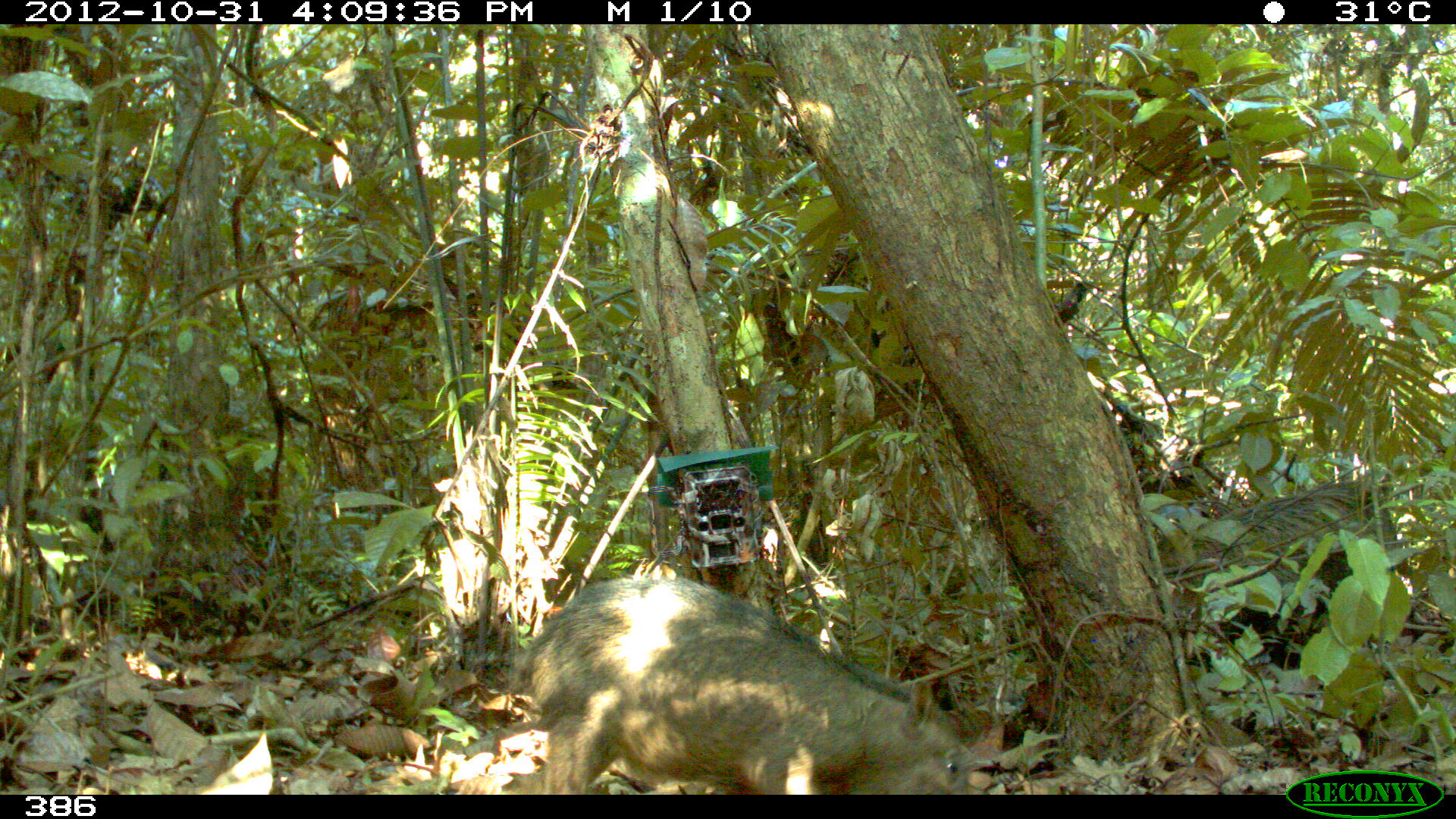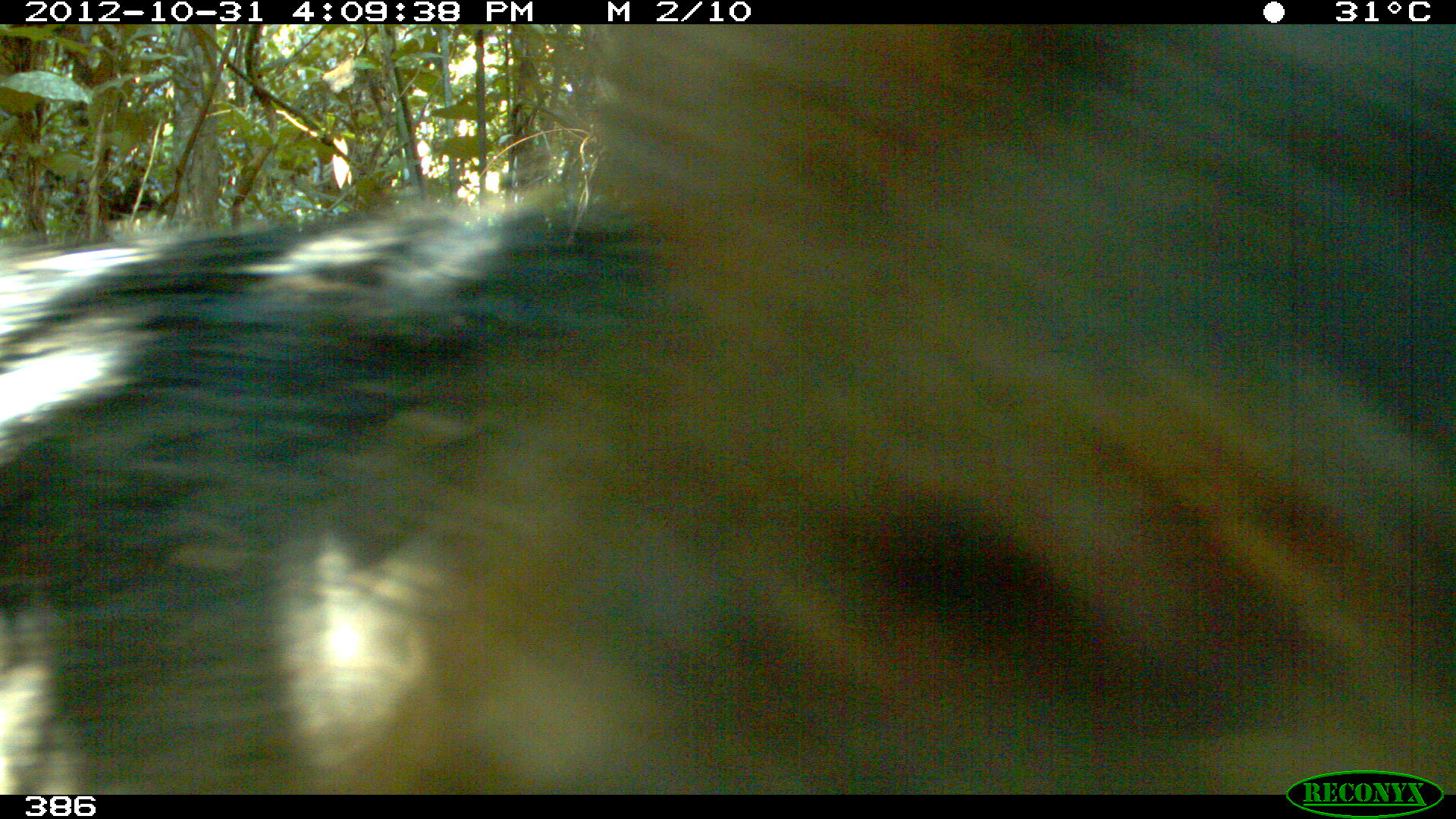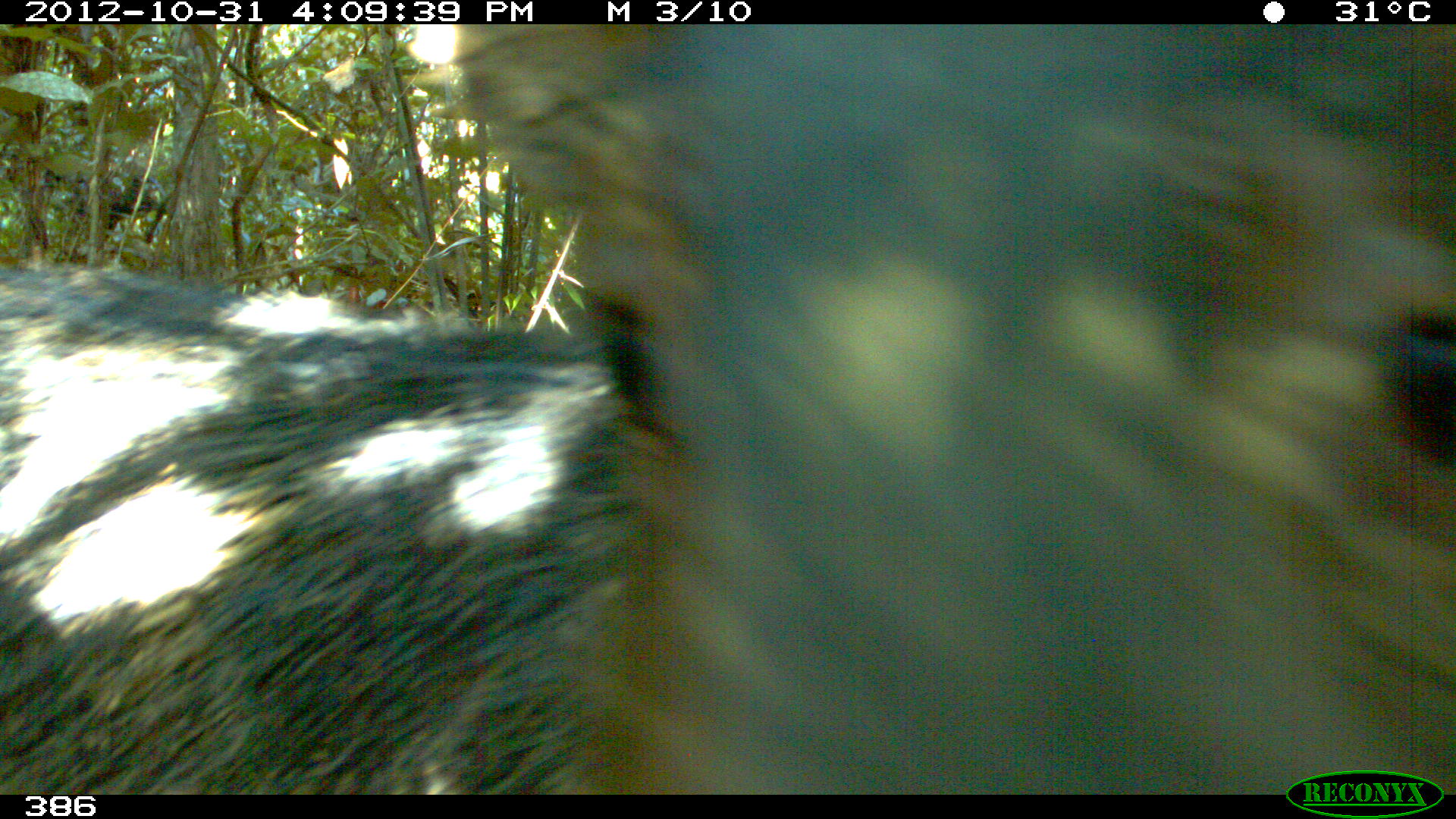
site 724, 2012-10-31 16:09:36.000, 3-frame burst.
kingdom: Animalia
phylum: Chordata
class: Mammalia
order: Artiodactyla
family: Tayassuidae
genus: Tayassu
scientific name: Tayassu pecari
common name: white-lipped peccary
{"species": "Tayassu pecari (white-lipped peccary)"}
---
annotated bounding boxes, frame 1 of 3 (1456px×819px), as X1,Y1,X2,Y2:
tayassu pecari: 519,573,976,795; 1136,480,1403,672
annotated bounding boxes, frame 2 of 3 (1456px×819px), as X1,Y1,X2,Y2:
tayassu pecari: 0,23,1454,795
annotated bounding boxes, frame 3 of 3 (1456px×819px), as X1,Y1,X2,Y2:
tayassu pecari: 1,24,1452,796